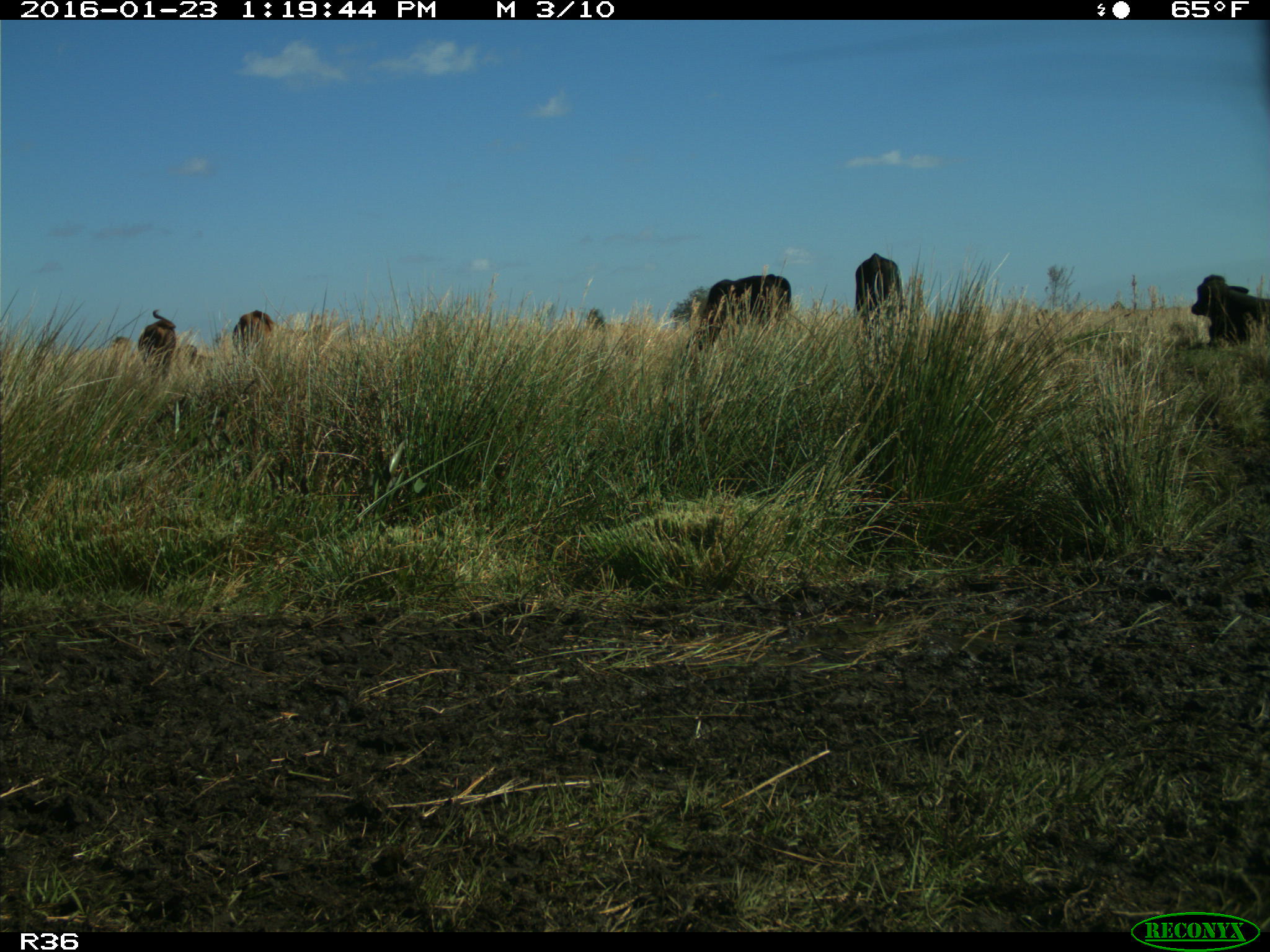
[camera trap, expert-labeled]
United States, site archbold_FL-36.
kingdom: Animalia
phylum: Chordata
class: Mammalia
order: Artiodactyla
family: Bovidae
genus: Bos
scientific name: Bos taurus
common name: domestic cow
Bos taurus (domestic cow).